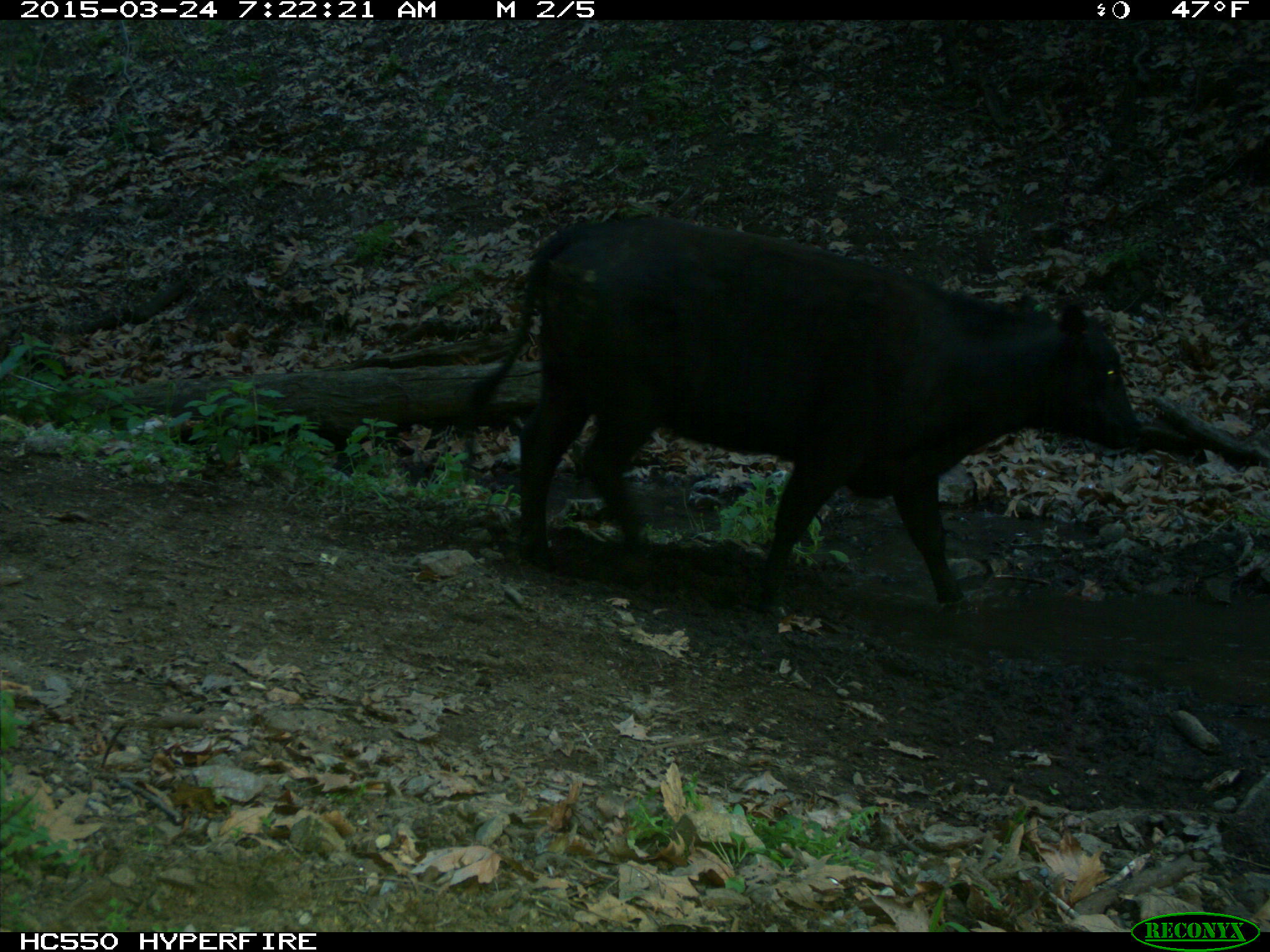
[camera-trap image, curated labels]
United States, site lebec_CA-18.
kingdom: Animalia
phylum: Chordata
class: Mammalia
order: Artiodactyla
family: Bovidae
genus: Bos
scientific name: Bos taurus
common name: domestic cow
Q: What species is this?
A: Bos taurus (domestic cow).